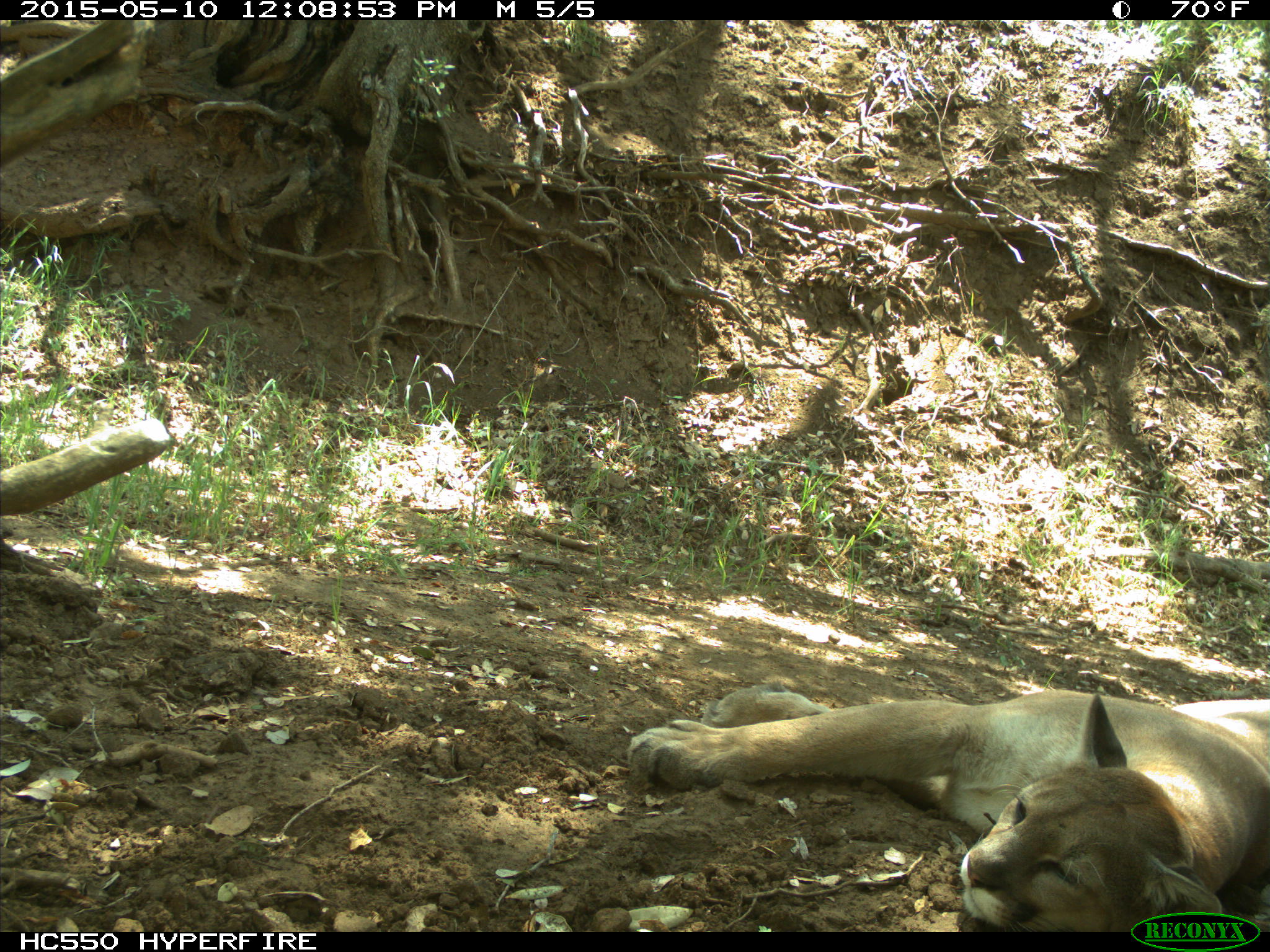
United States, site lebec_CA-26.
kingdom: Animalia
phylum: Chordata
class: Mammalia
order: Carnivora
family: Felidae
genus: Puma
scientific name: Puma concolor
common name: mountain lion